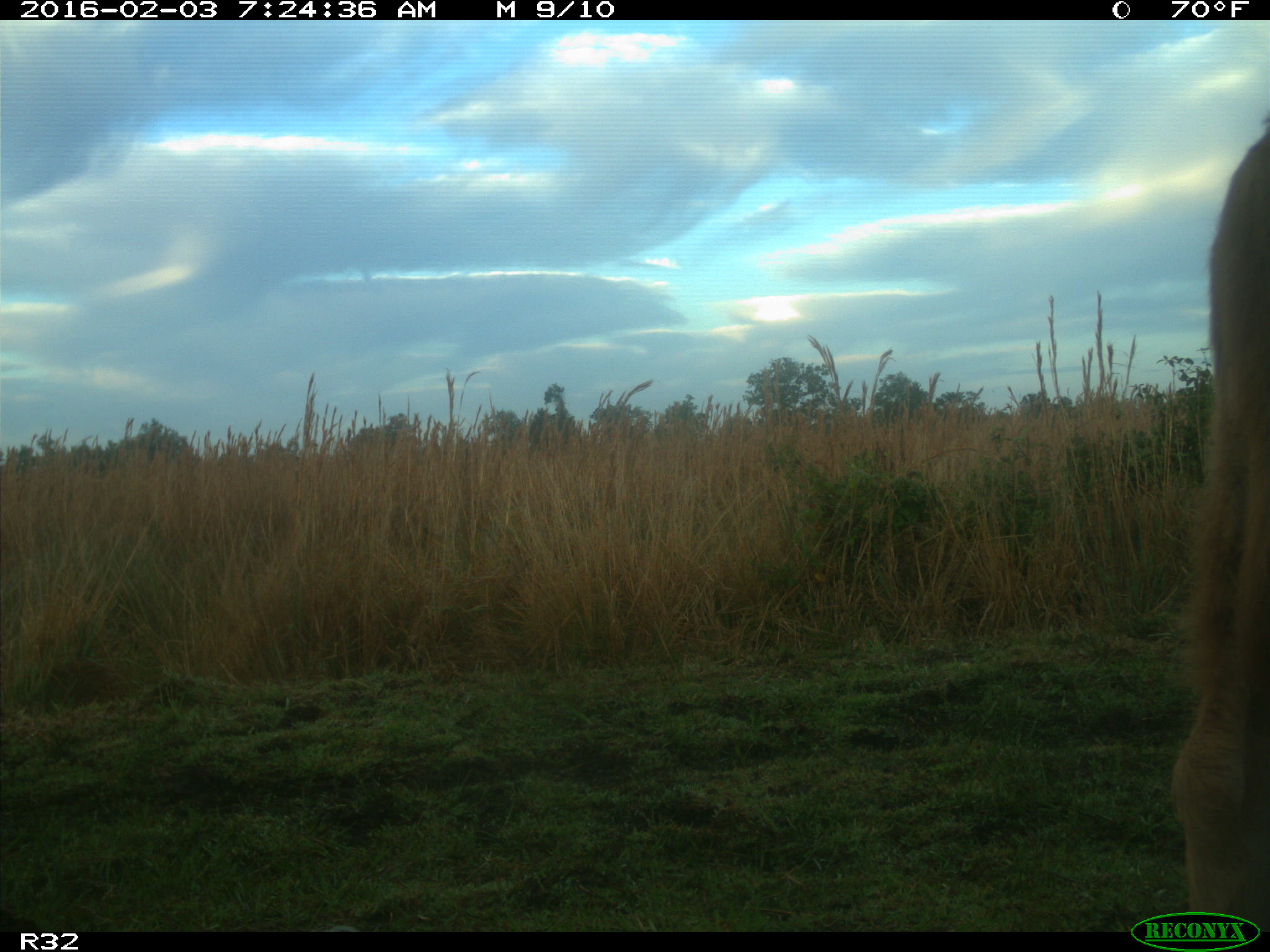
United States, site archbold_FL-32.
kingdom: Animalia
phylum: Chordata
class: Mammalia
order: Artiodactyla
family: Bovidae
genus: Bos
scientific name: Bos taurus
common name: domestic cow